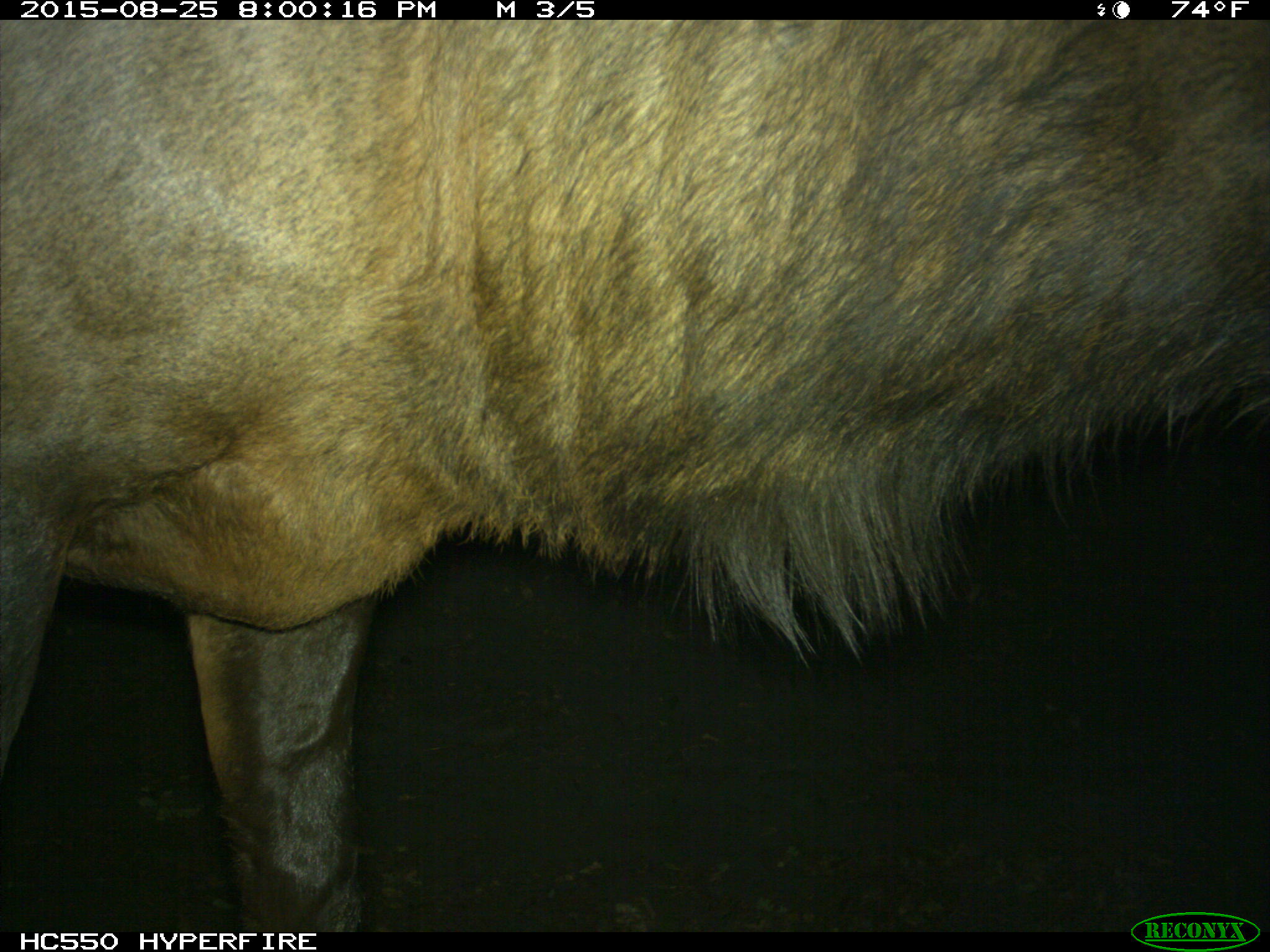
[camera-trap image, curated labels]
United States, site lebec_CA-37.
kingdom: Animalia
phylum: Chordata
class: Mammalia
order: Artiodactyla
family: Cervidae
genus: Cervus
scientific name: Cervus canadensis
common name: elk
Cervus canadensis (elk).